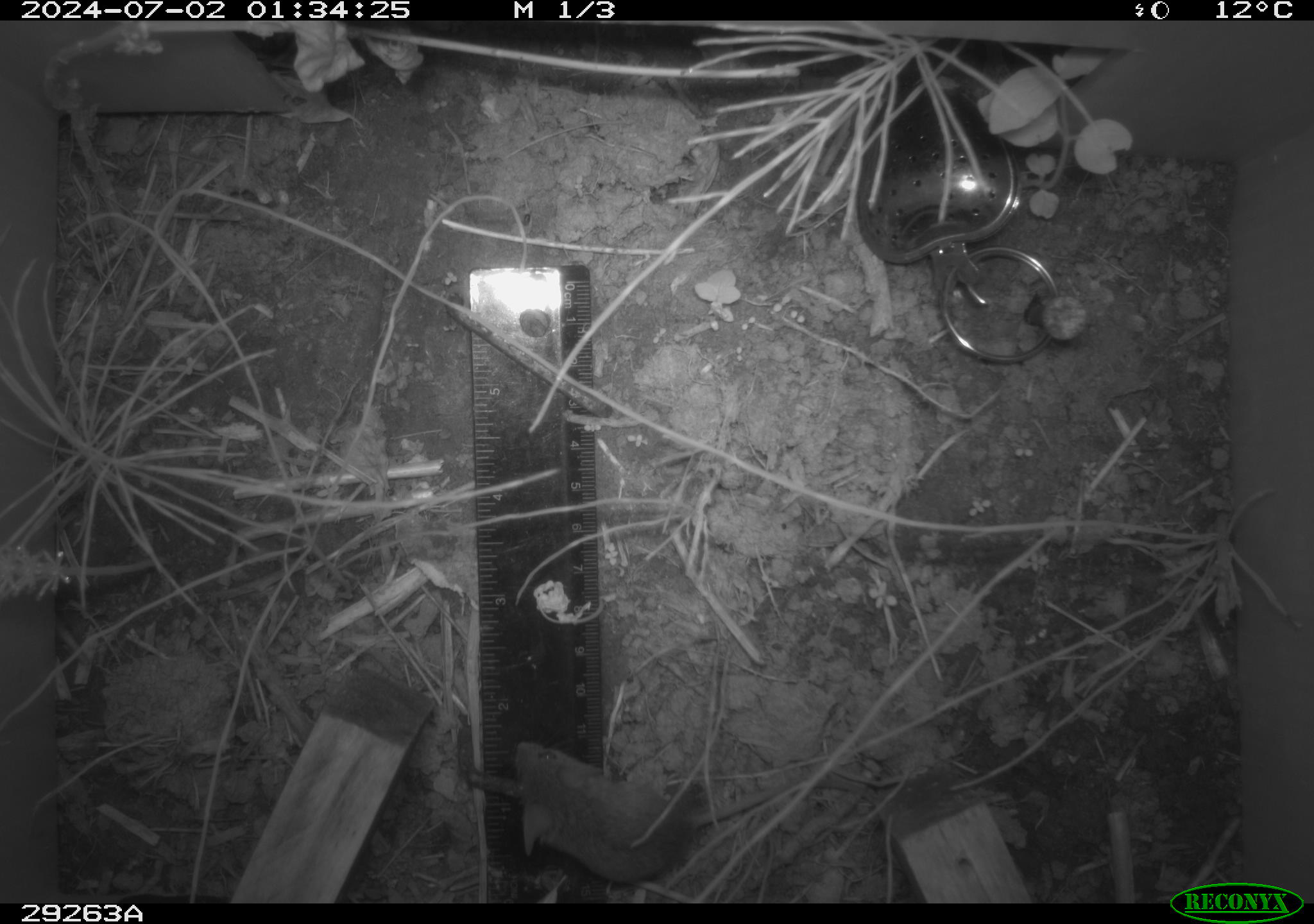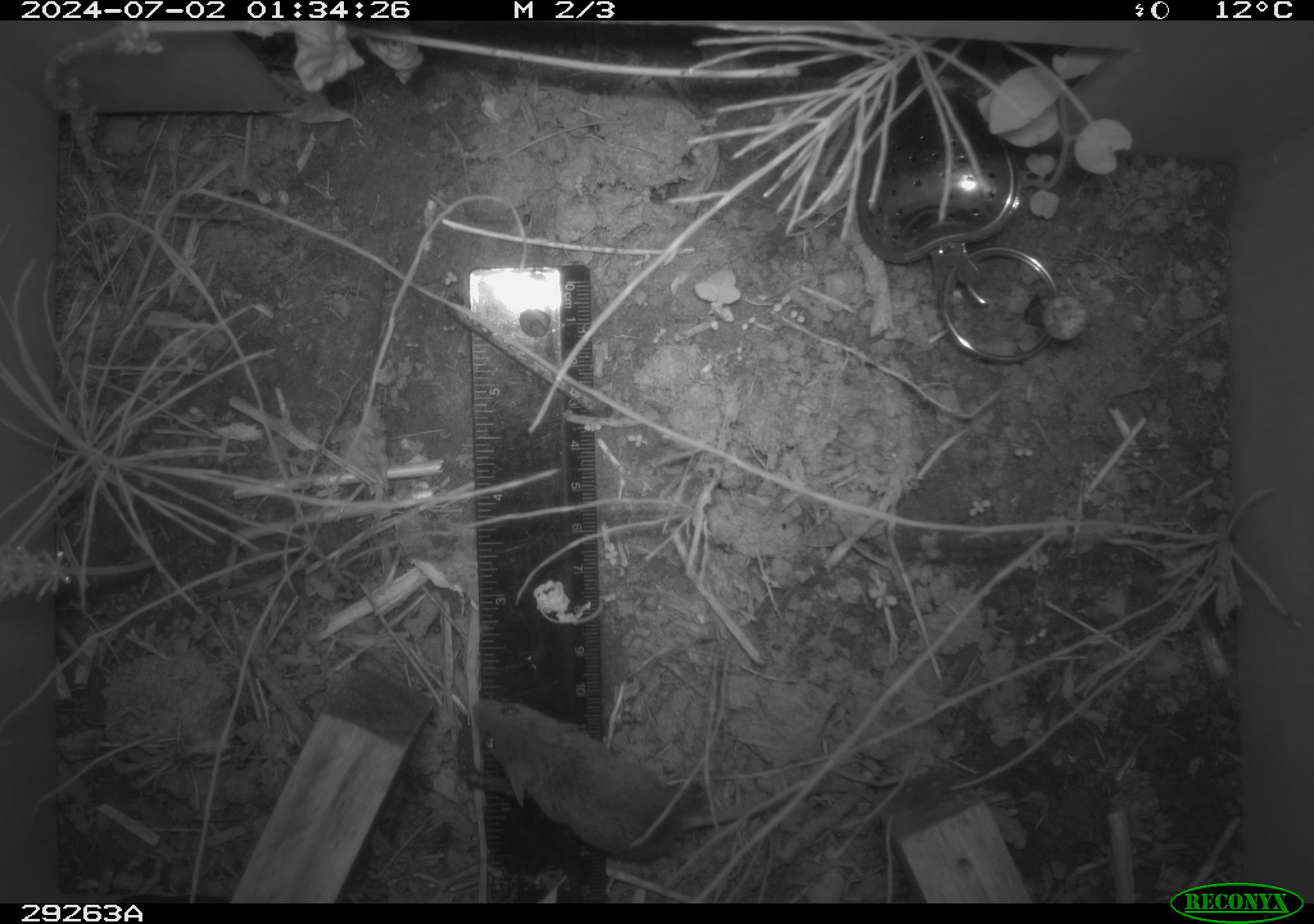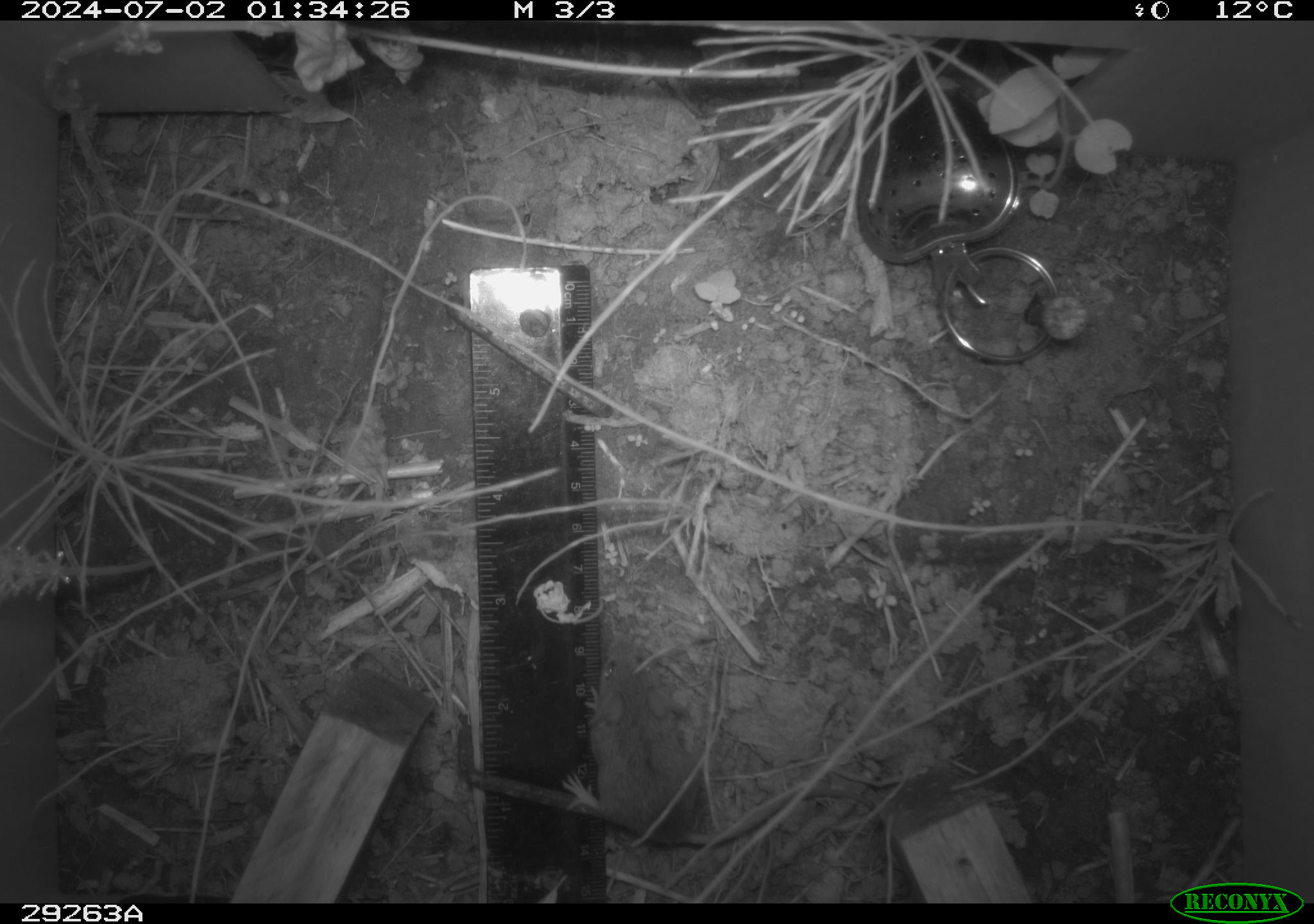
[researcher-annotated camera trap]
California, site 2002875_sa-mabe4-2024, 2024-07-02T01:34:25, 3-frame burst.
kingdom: Animalia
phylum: Chordata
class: Mammalia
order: Rodentia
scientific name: Rodentia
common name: mouse species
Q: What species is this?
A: Mouse species (Rodentia).